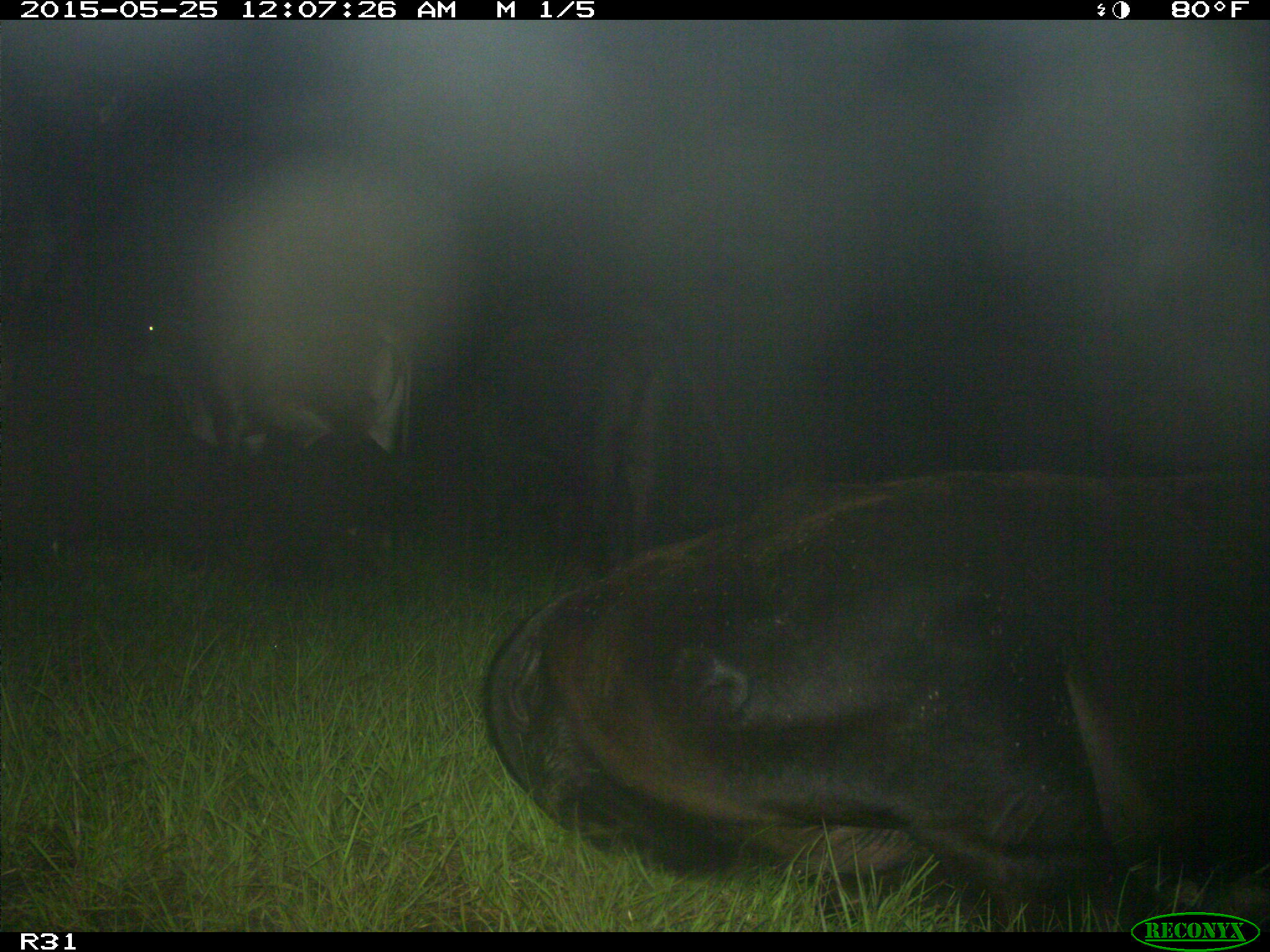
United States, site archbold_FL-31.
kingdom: Animalia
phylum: Chordata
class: Mammalia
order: Artiodactyla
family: Bovidae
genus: Bos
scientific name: Bos taurus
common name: domestic cow